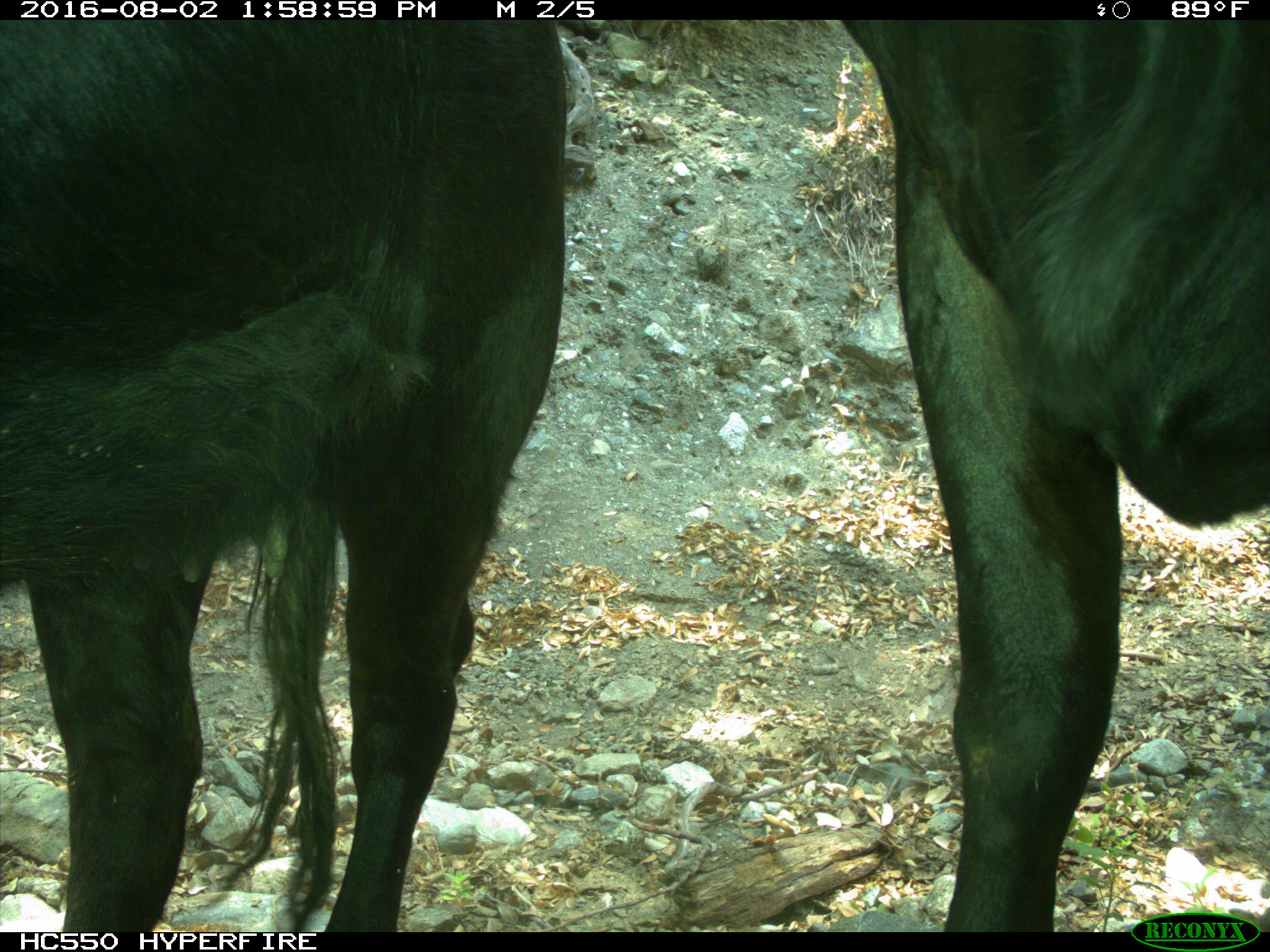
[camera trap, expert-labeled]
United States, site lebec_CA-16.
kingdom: Animalia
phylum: Chordata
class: Mammalia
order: Artiodactyla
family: Bovidae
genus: Bos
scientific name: Bos taurus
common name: domestic cow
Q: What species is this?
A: Bos taurus (domestic cow).